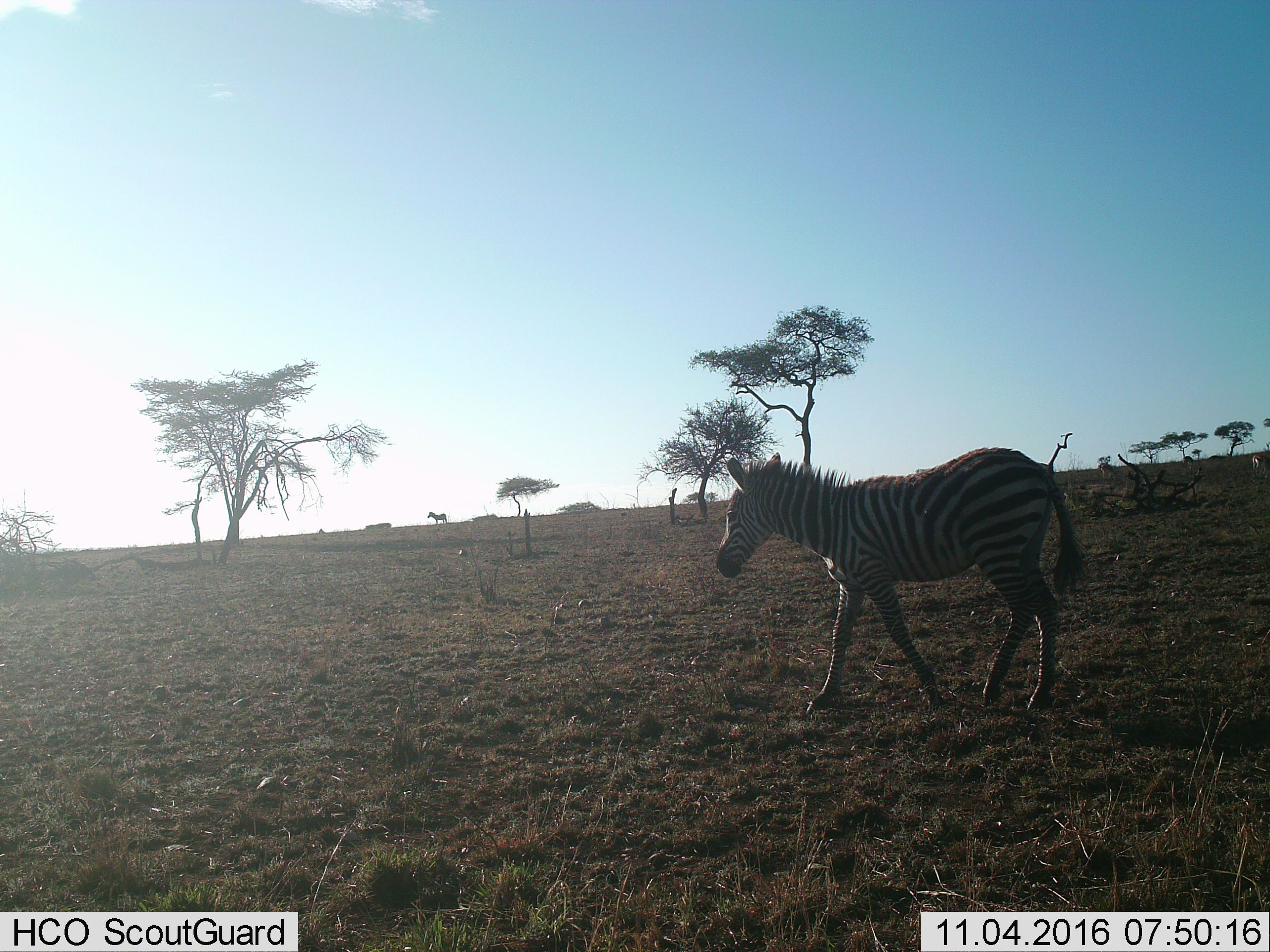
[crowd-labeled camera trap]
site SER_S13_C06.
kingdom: Animalia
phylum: Chordata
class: Mammalia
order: Perissodactyla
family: Equidae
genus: Equus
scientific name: Equus quagga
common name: plains zebra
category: zebraplains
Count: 2.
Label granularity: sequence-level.